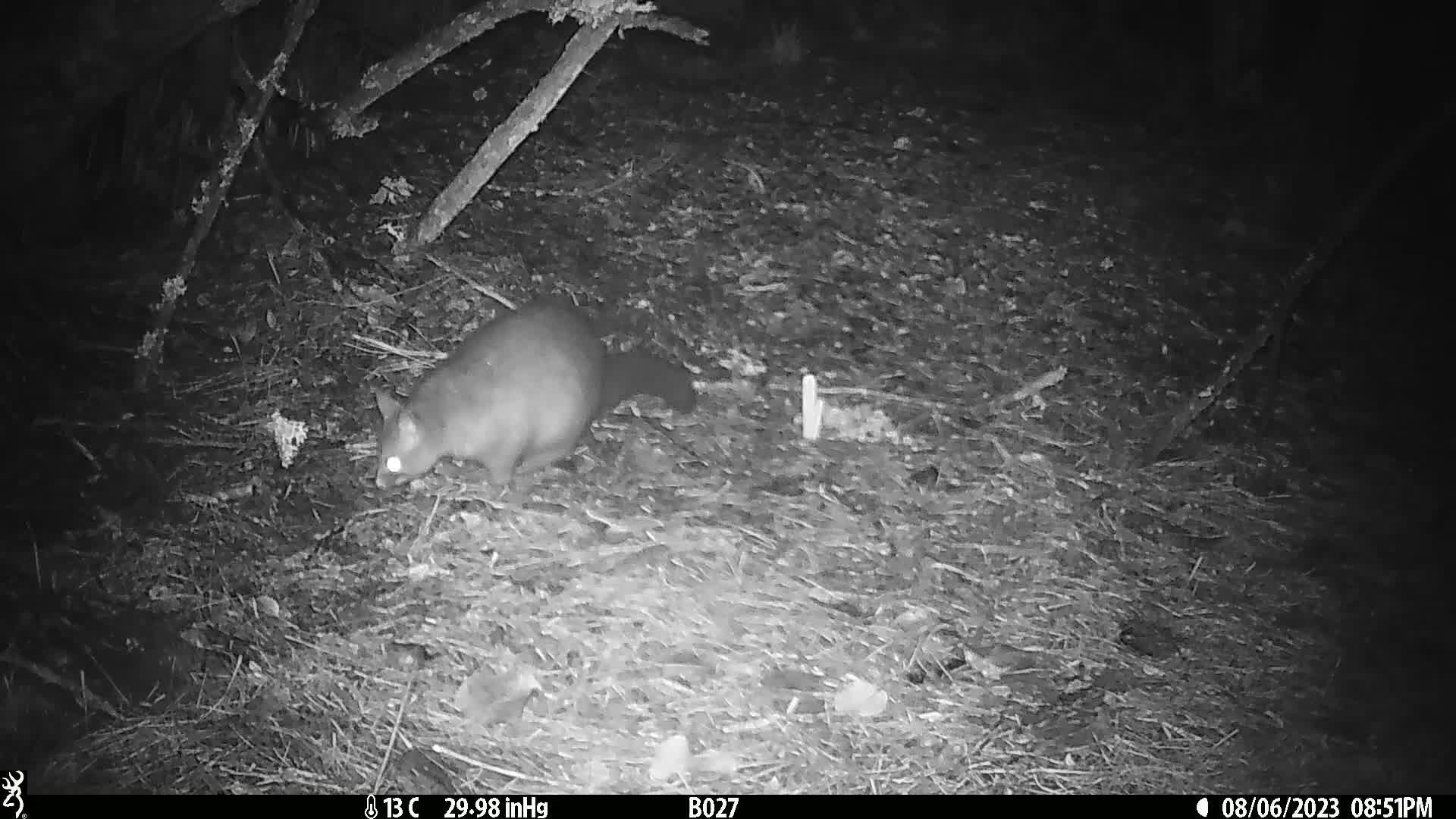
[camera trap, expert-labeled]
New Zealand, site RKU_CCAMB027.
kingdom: Animalia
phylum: Chordata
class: Mammalia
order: Diprotodontia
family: Phalangeridae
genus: Trichosurus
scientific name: Trichosurus vulpecula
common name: common brushtail possum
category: possum